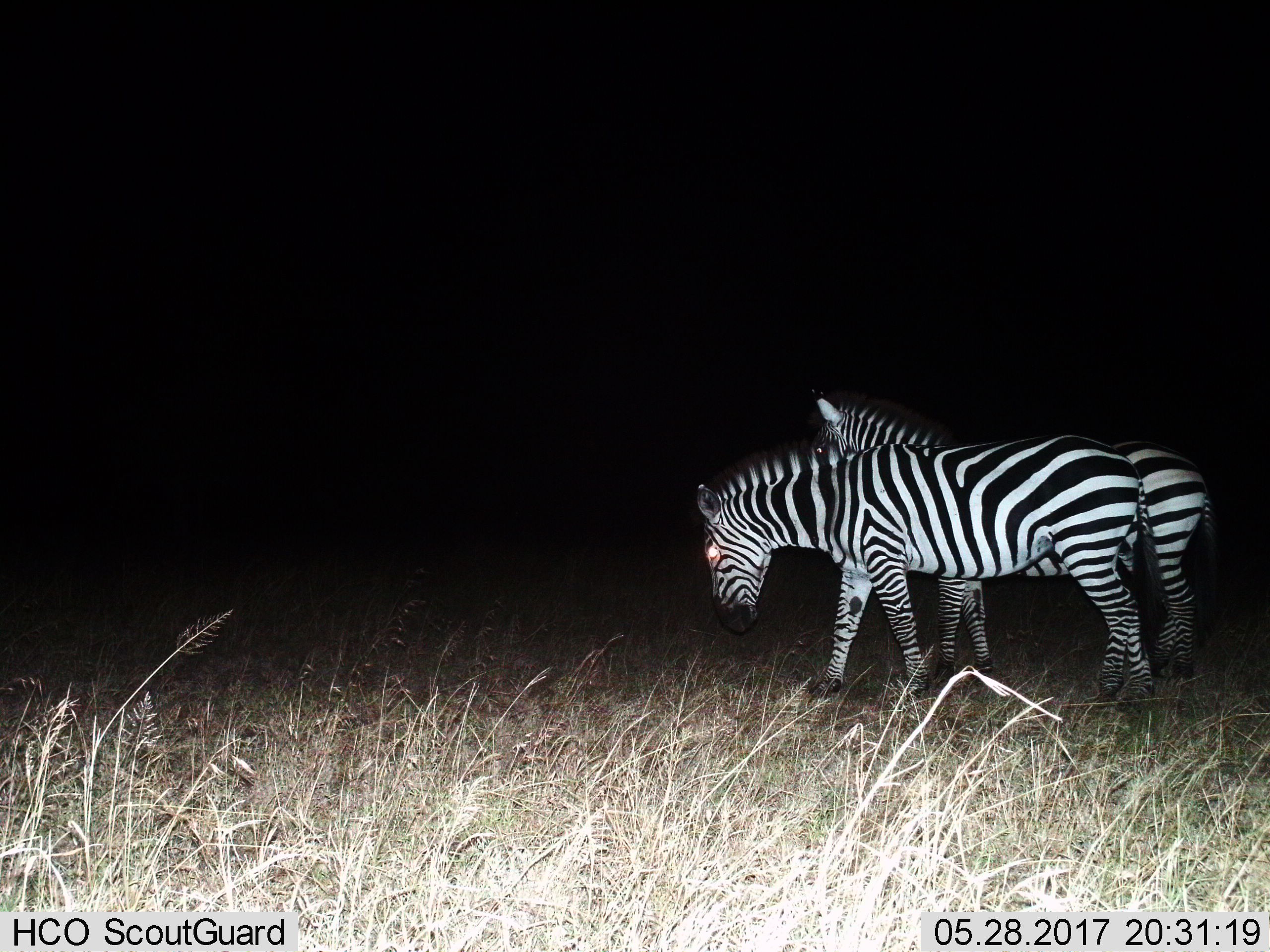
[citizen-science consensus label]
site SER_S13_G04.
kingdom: Animalia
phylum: Chordata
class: Mammalia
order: Perissodactyla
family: Equidae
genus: Equus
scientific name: Equus quagga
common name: plains zebra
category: zebraplains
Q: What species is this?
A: Zebraplains (plains zebra) (Equus quagga).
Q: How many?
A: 2.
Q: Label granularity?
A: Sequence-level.